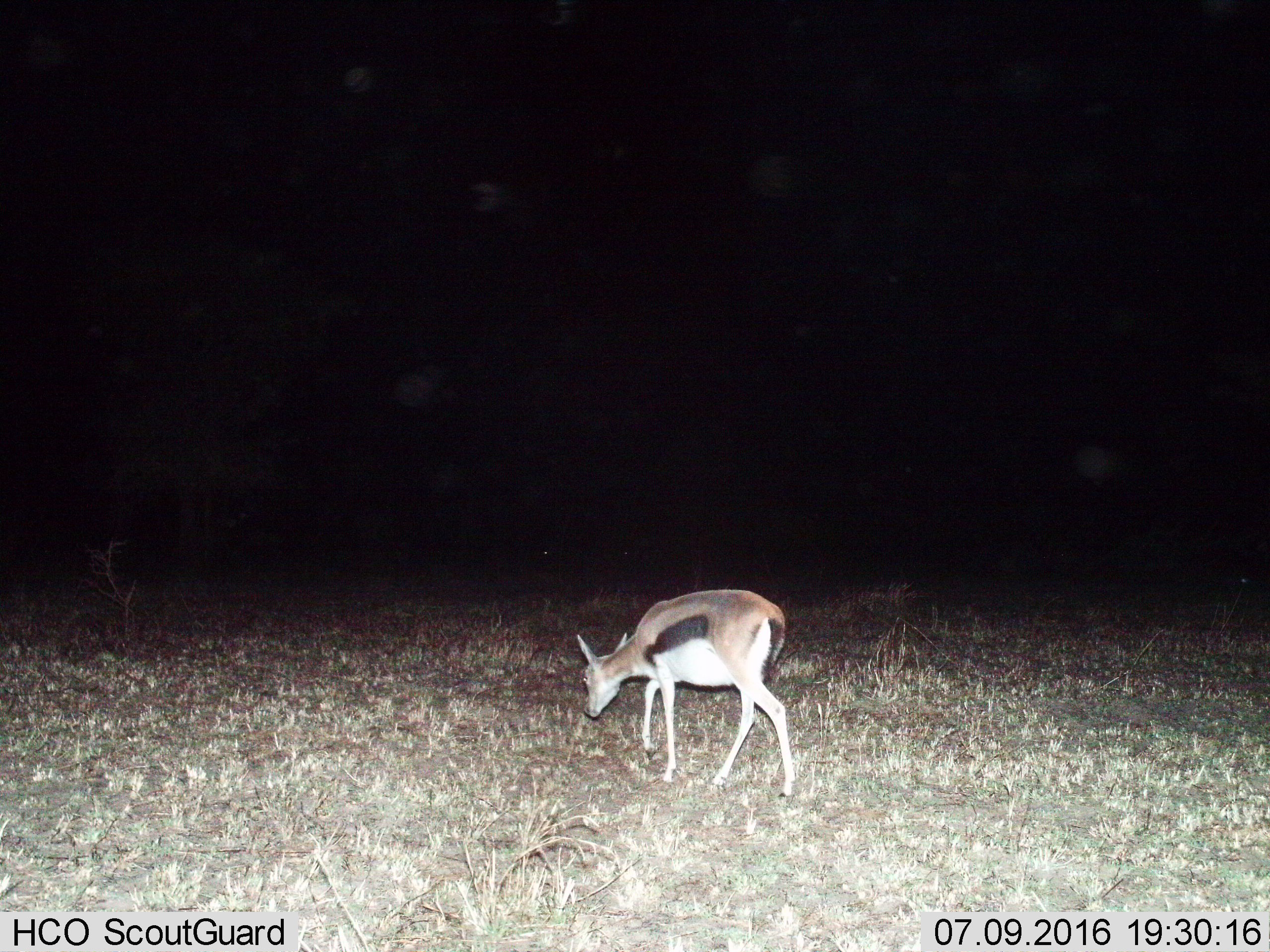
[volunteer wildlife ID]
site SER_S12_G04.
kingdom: Animalia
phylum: Chordata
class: Mammalia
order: Artiodactyla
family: Bovidae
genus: Eudorcas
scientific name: Eudorcas thomsonii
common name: thomson's gazelle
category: gazellethomsons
Gazellethomsons (thomson's gazelle) (Eudorcas thomsonii), count 1. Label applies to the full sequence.